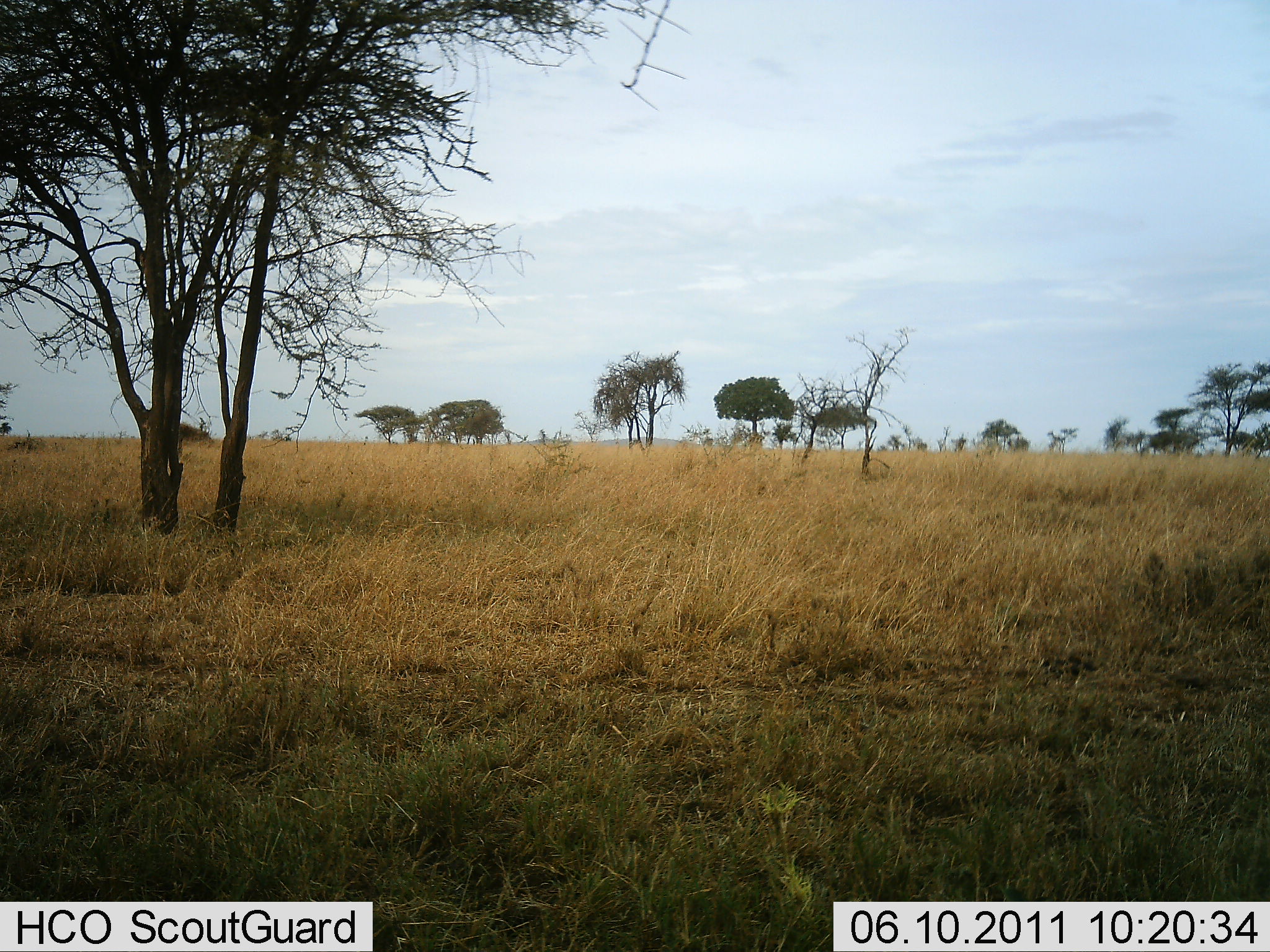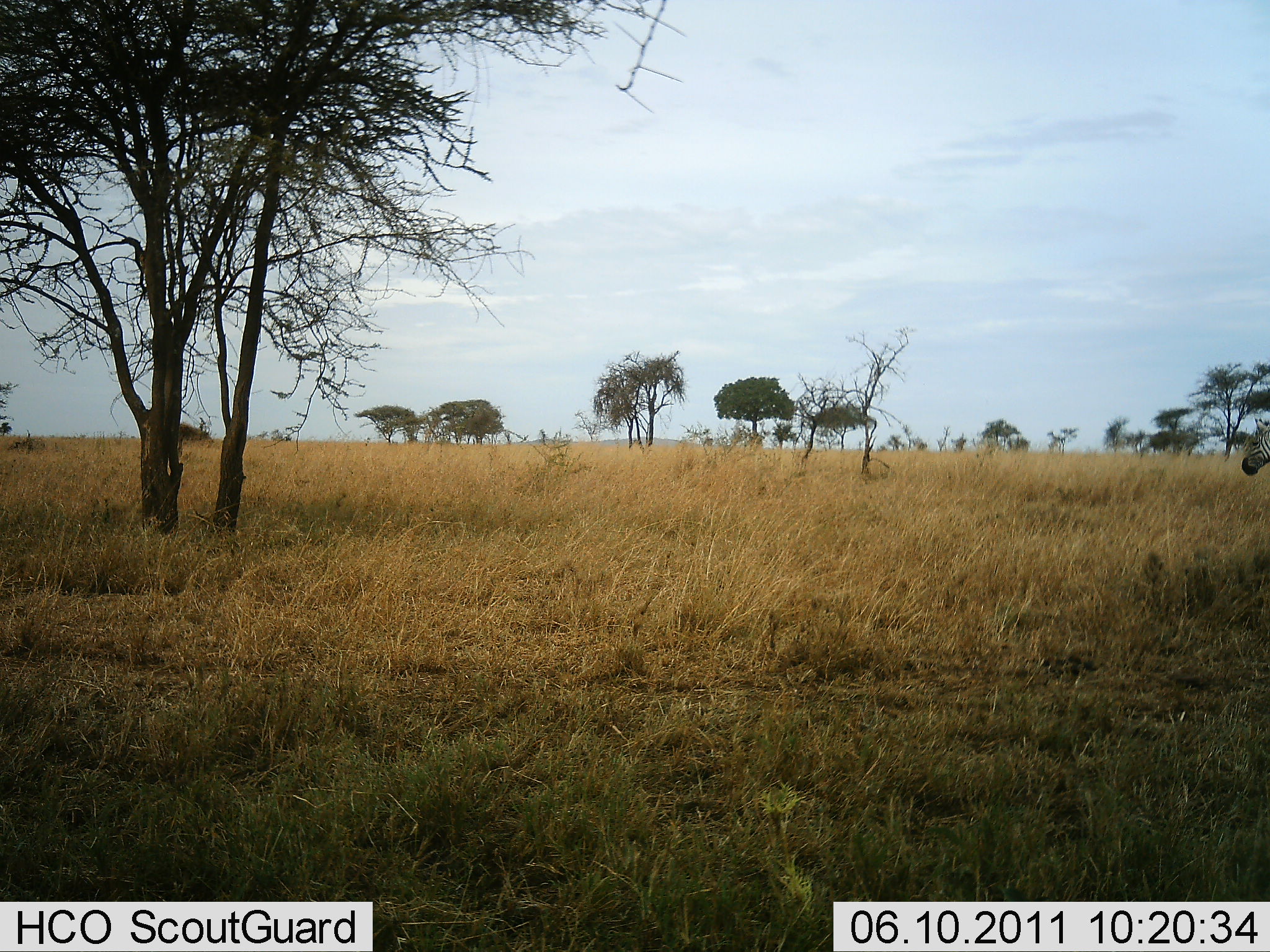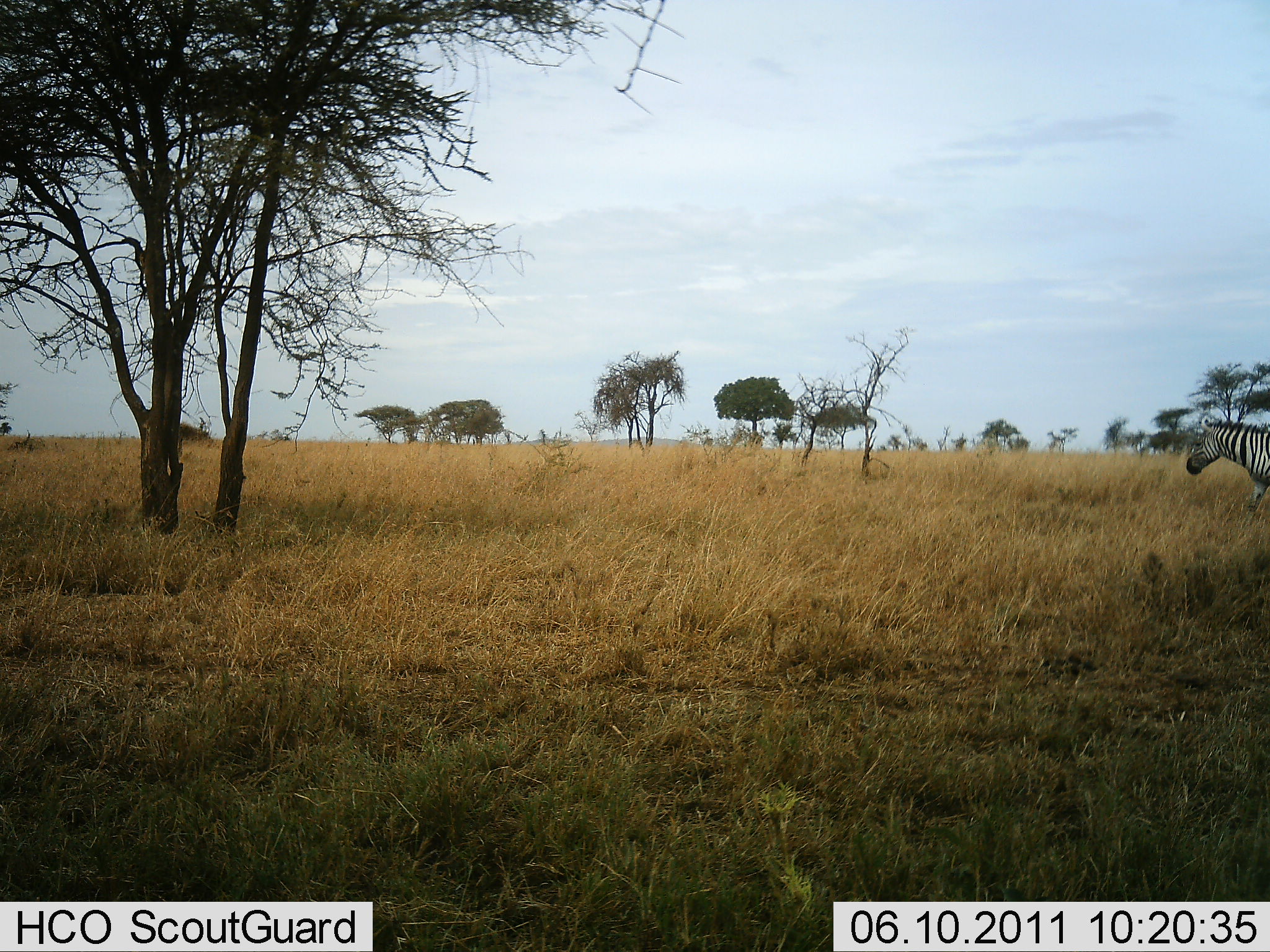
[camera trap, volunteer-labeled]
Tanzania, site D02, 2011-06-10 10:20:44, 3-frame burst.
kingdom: Animalia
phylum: Chordata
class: Mammalia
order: Perissodactyla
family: Equidae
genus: Equus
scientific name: Equus quagga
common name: plains zebra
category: zebra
Zebra (plains zebra) (Equus quagga), count 1. Behavior (volunteer vote fractions): standing 0%, resting 0%, moving 100%, interacting 0%. Young present (vote fraction): 0%. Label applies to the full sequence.